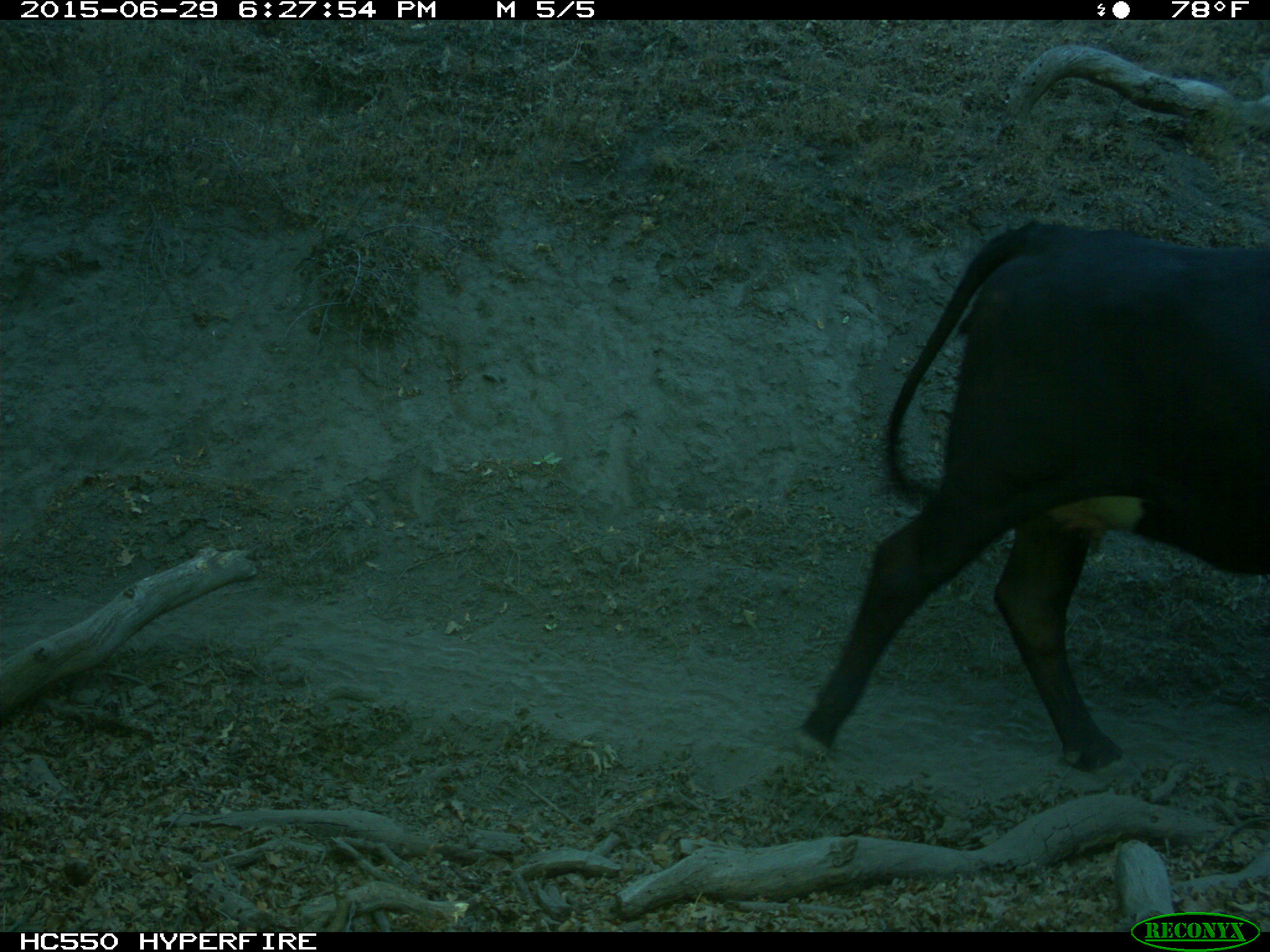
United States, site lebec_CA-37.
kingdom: Animalia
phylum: Chordata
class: Mammalia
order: Artiodactyla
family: Bovidae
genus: Bos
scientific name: Bos taurus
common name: domestic cow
Bos taurus (domestic cow).